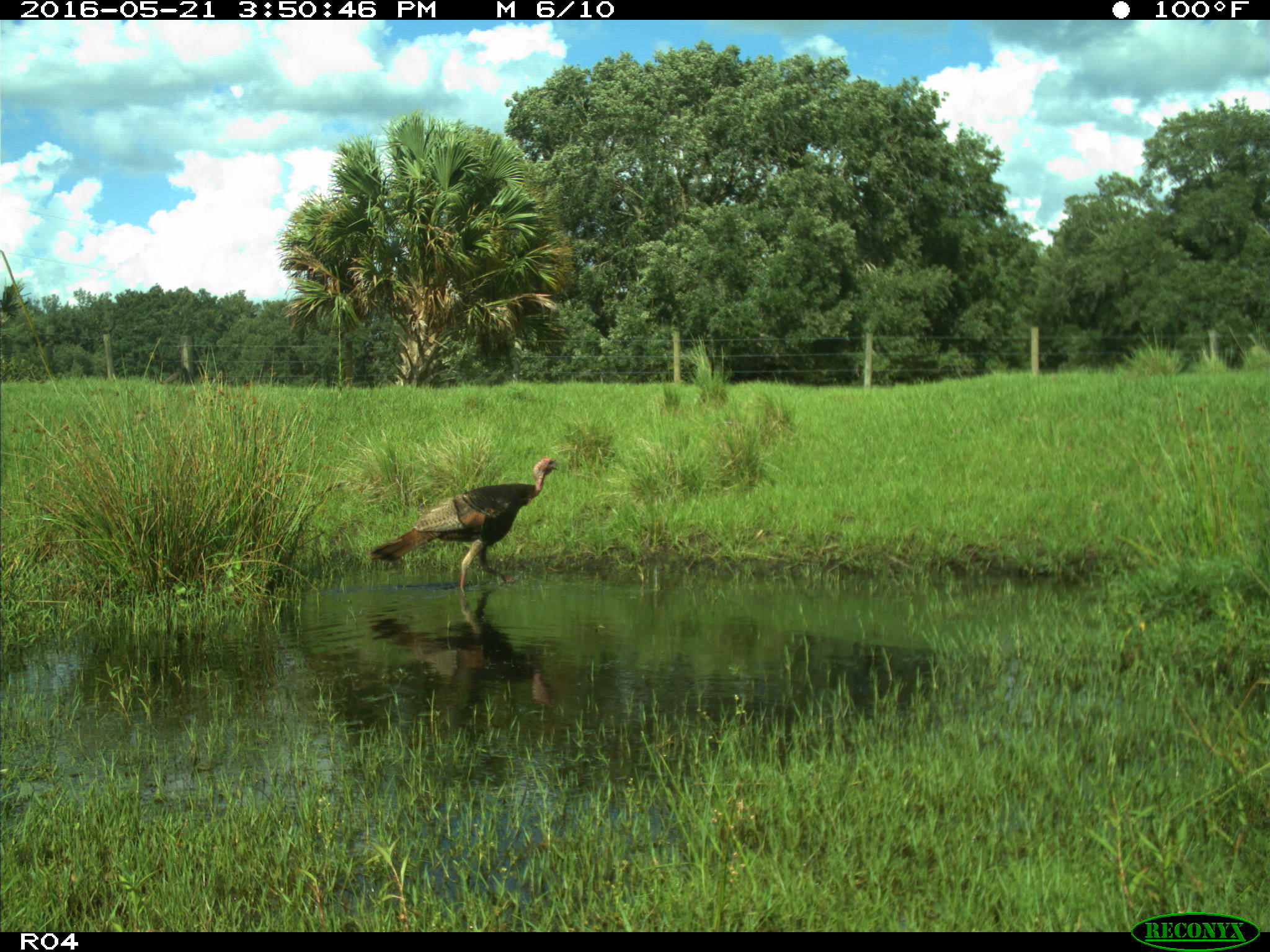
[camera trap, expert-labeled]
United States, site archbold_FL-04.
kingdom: Animalia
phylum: Chordata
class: Aves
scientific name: Aves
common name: birds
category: unidentified bird